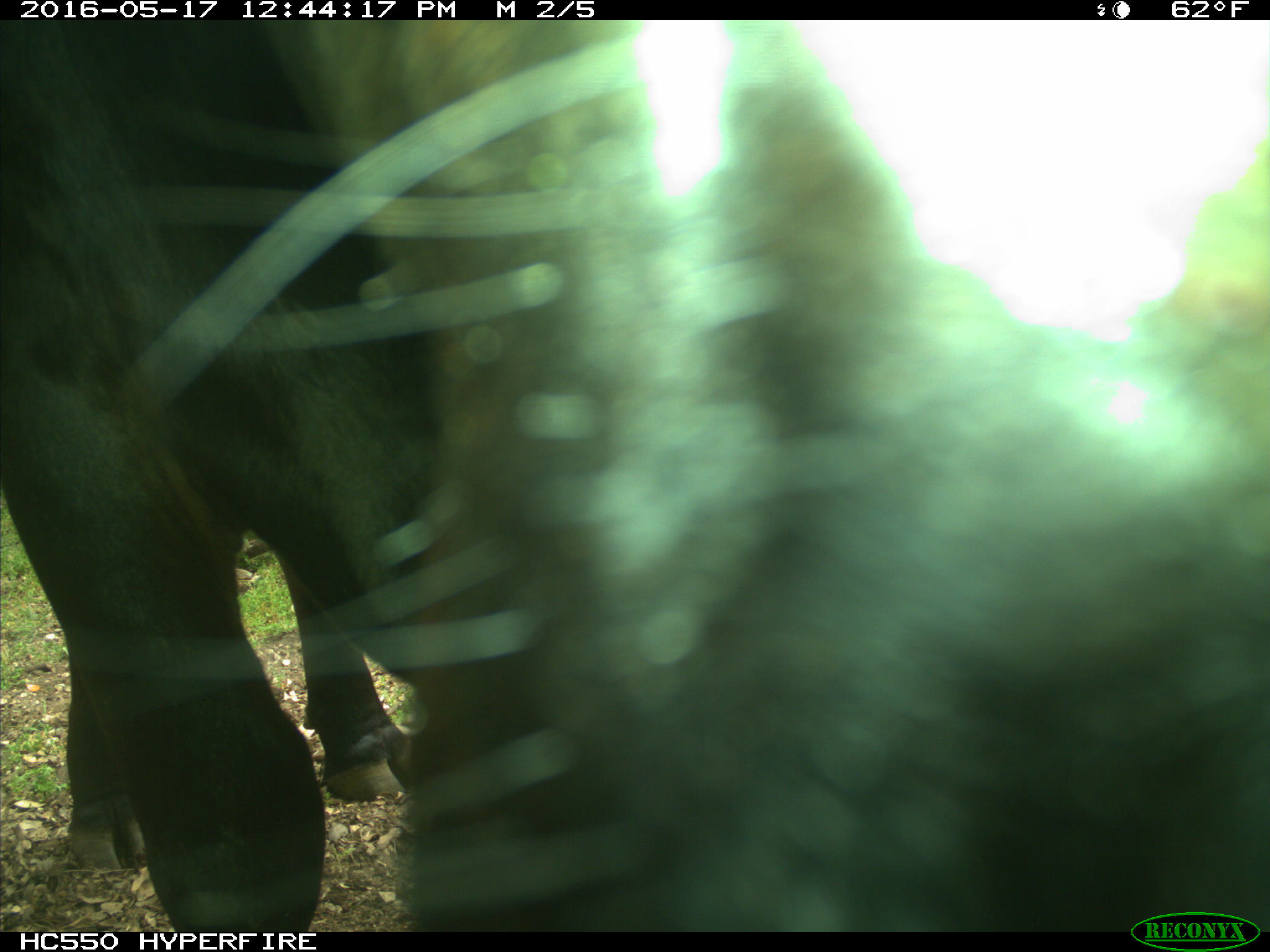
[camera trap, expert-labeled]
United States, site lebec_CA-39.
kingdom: Animalia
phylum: Chordata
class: Mammalia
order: Artiodactyla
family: Bovidae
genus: Bos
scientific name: Bos taurus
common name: domestic cow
Bos taurus (domestic cow).